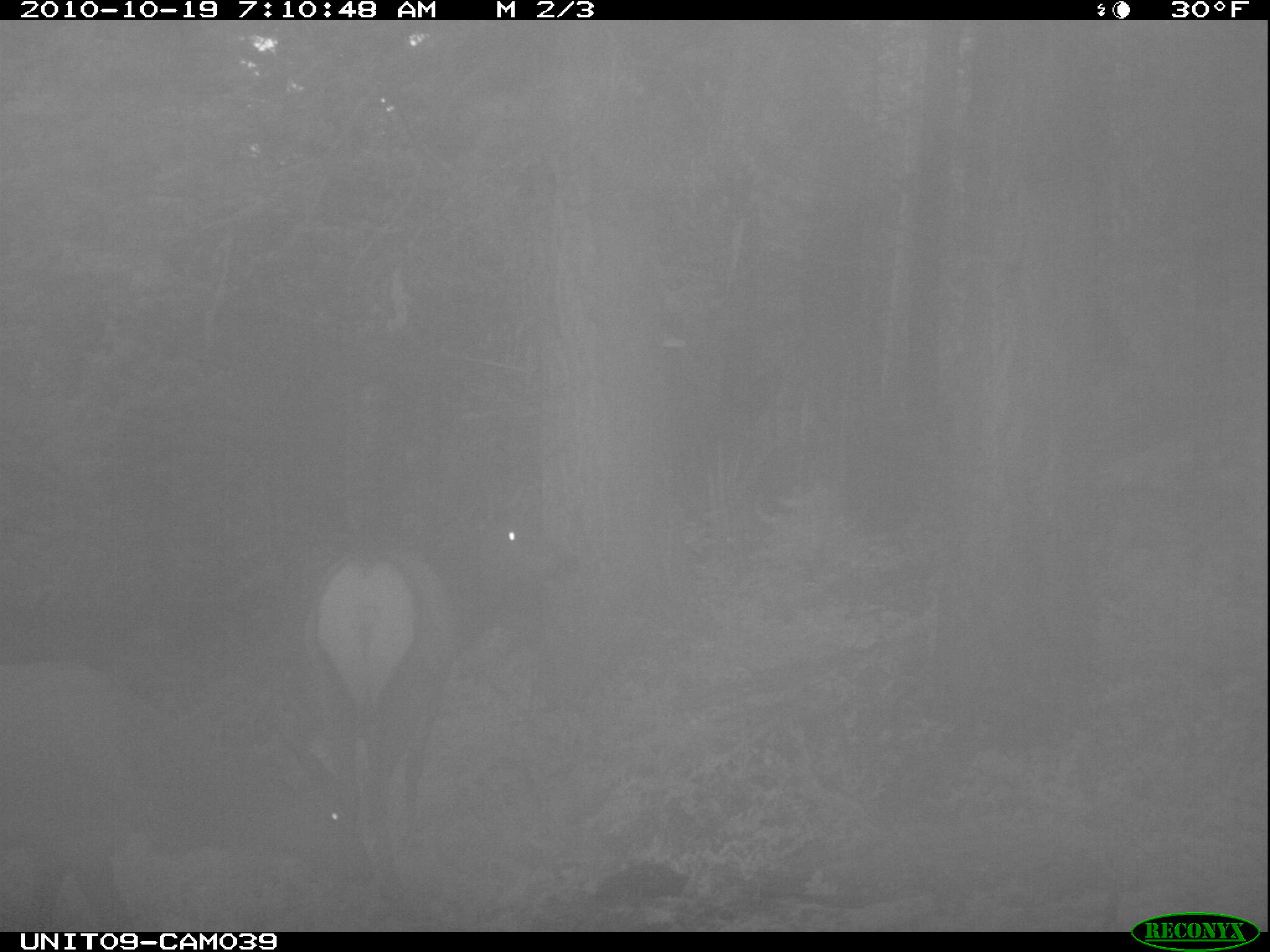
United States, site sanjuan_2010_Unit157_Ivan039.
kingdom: Animalia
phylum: Chordata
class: Mammalia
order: Artiodactyla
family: Cervidae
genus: Cervus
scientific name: Cervus elaphus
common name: red deer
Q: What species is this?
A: Cervus elaphus (red deer).